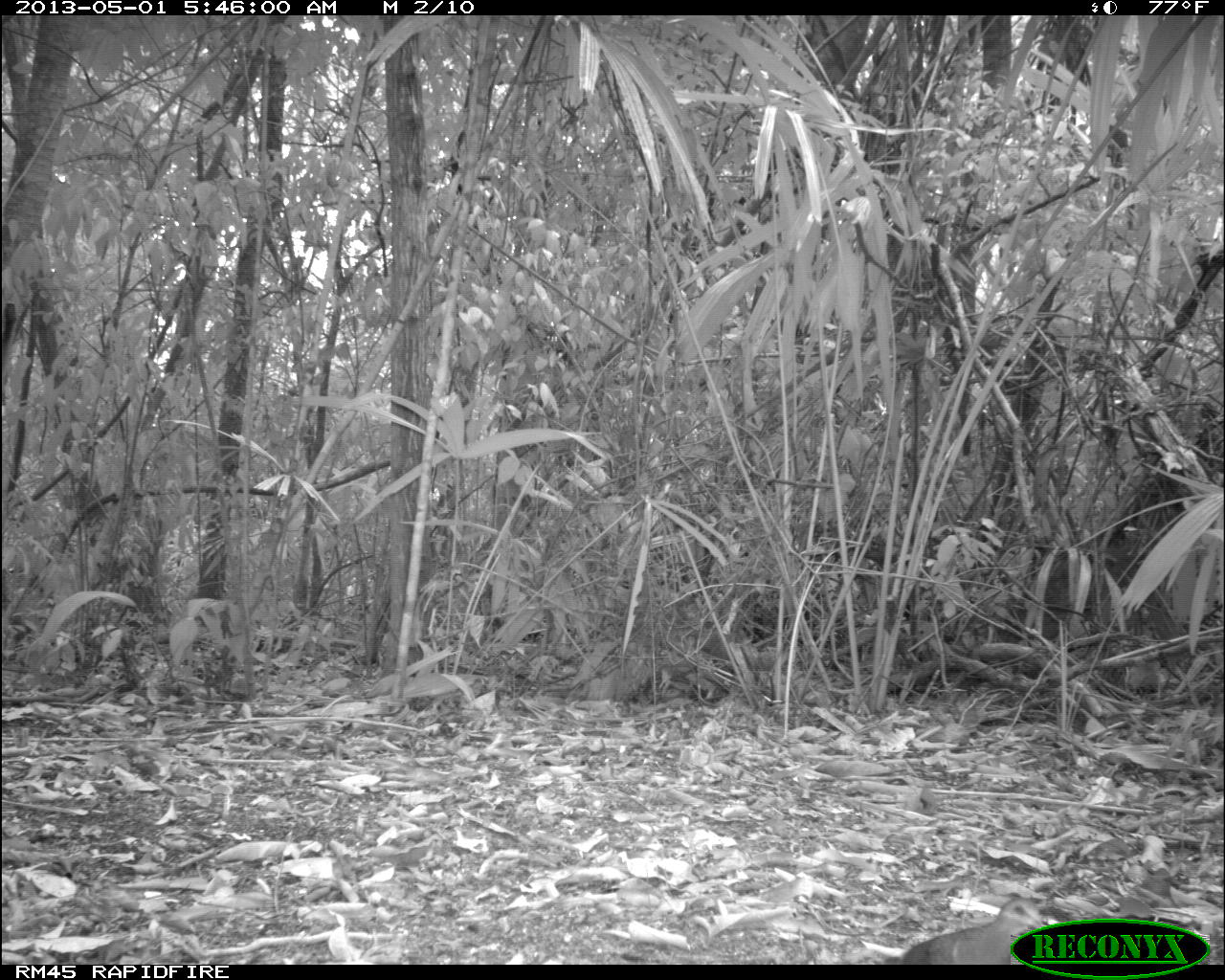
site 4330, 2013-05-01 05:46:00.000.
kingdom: Animalia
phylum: Chordata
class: Aves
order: Columbiformes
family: Columbidae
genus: Geotrygon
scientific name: Geotrygon montana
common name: ruddy quail-dove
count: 1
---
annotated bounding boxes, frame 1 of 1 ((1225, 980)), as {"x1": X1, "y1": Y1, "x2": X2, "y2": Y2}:
geotrygon montana: {"x1": 887, "y1": 896, "x2": 1043, "y2": 964}